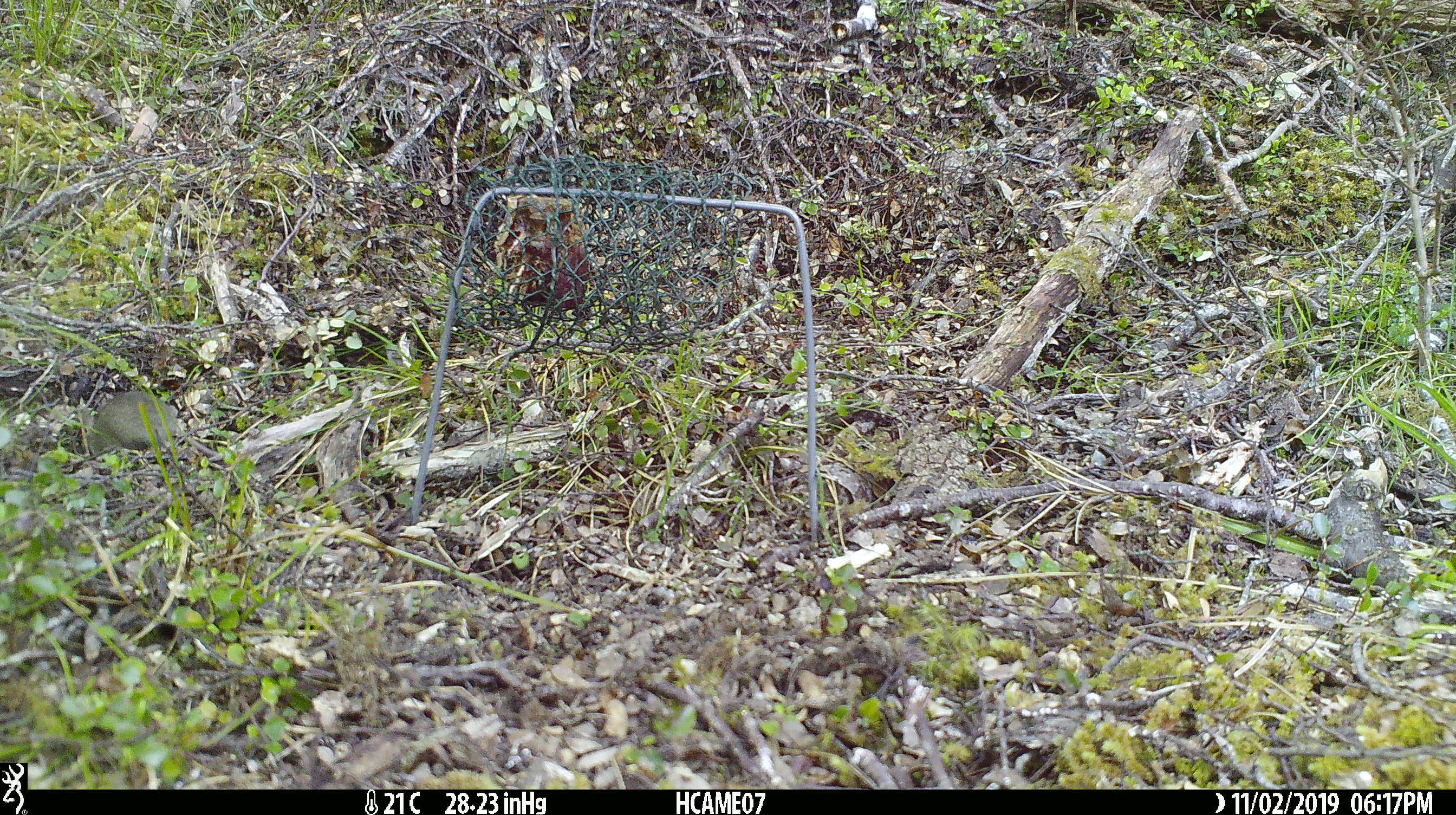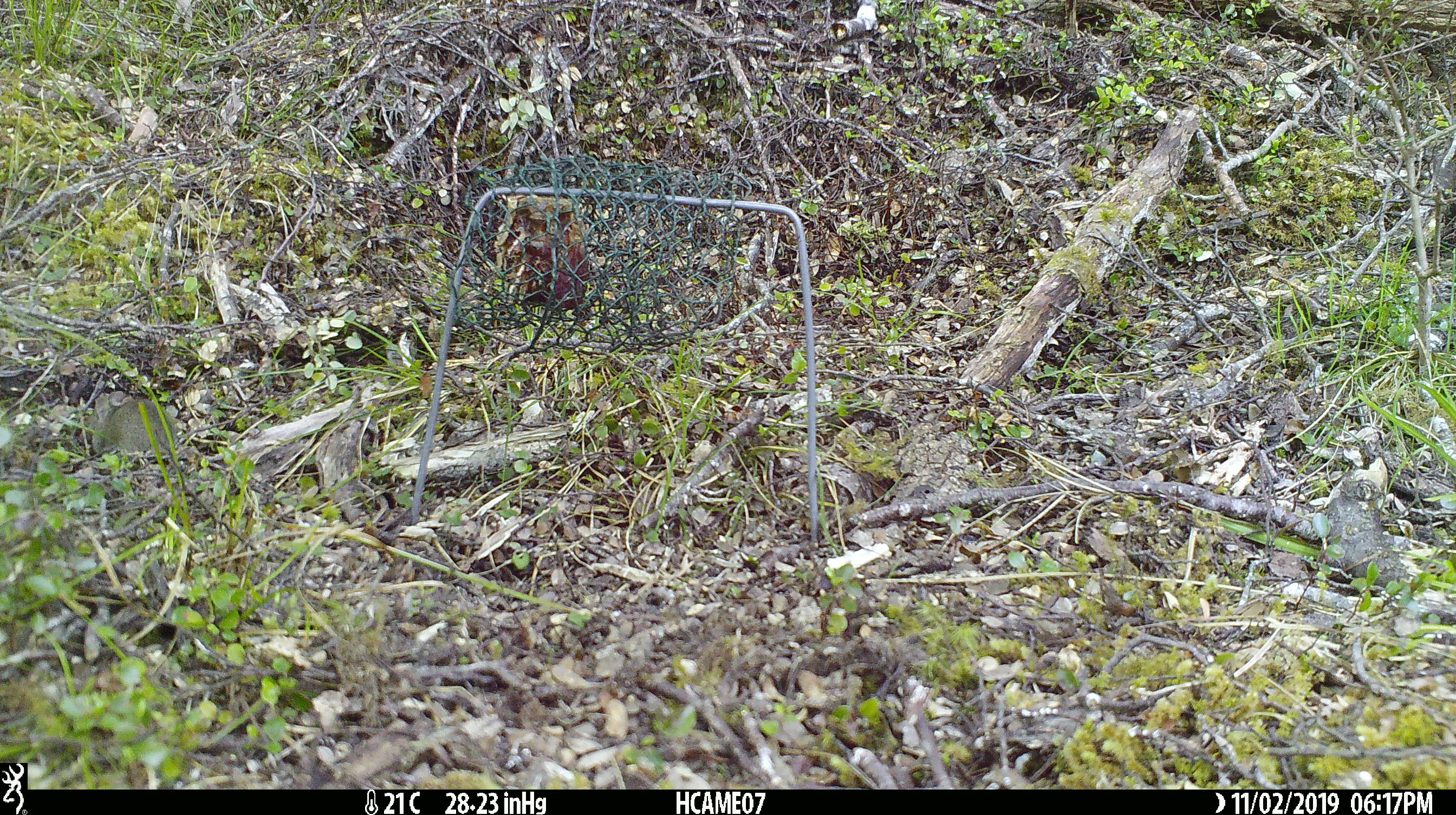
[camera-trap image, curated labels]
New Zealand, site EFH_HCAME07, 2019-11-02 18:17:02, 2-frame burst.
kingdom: Animalia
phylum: Chordata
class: Mammalia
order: Rodentia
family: Muridae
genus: Mus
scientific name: Mus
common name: mouse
Mouse (Mus).